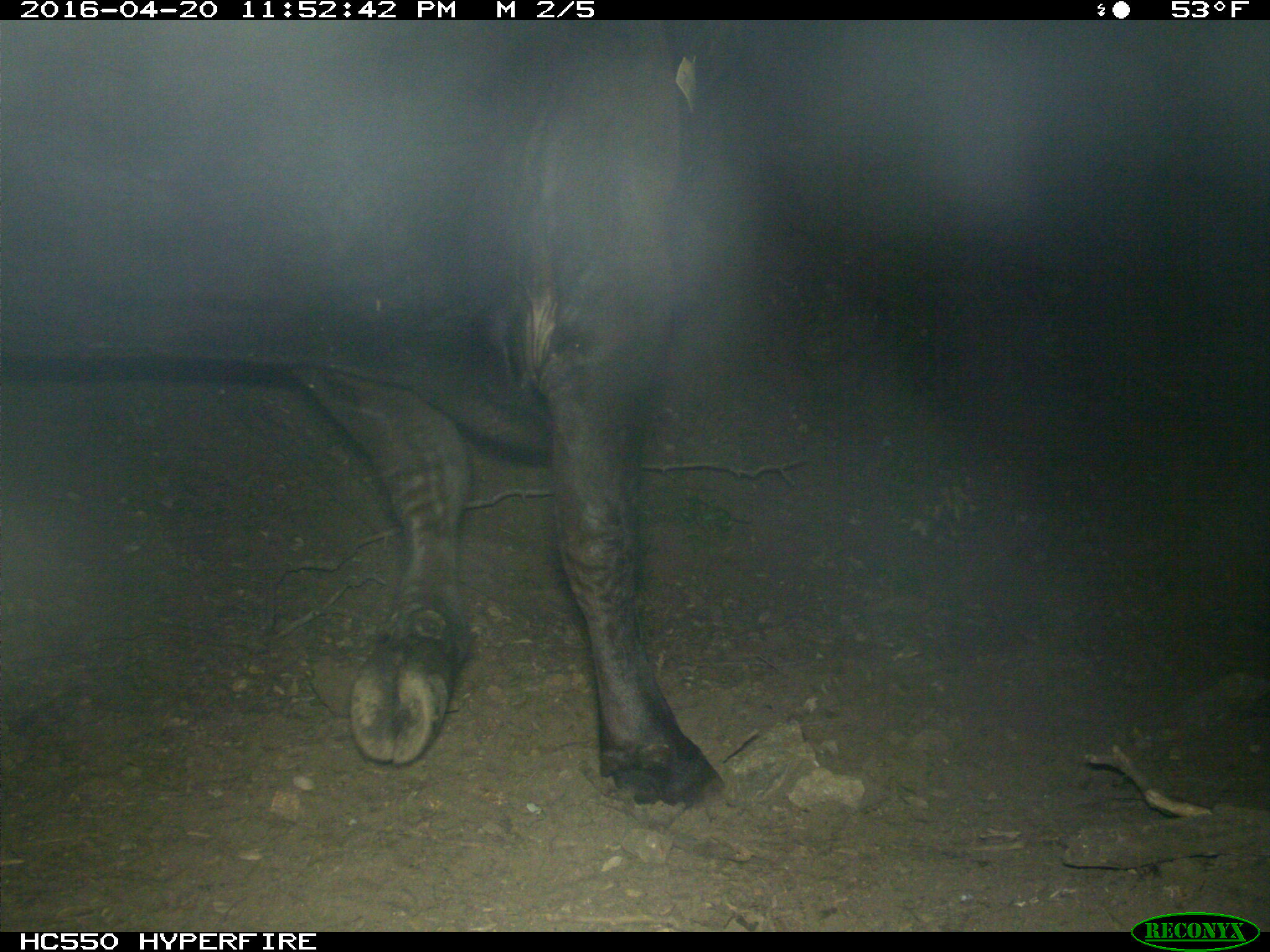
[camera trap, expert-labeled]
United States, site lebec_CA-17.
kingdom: Animalia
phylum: Chordata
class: Mammalia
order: Artiodactyla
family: Bovidae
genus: Bos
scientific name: Bos taurus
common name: domestic cow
Bos taurus (domestic cow).